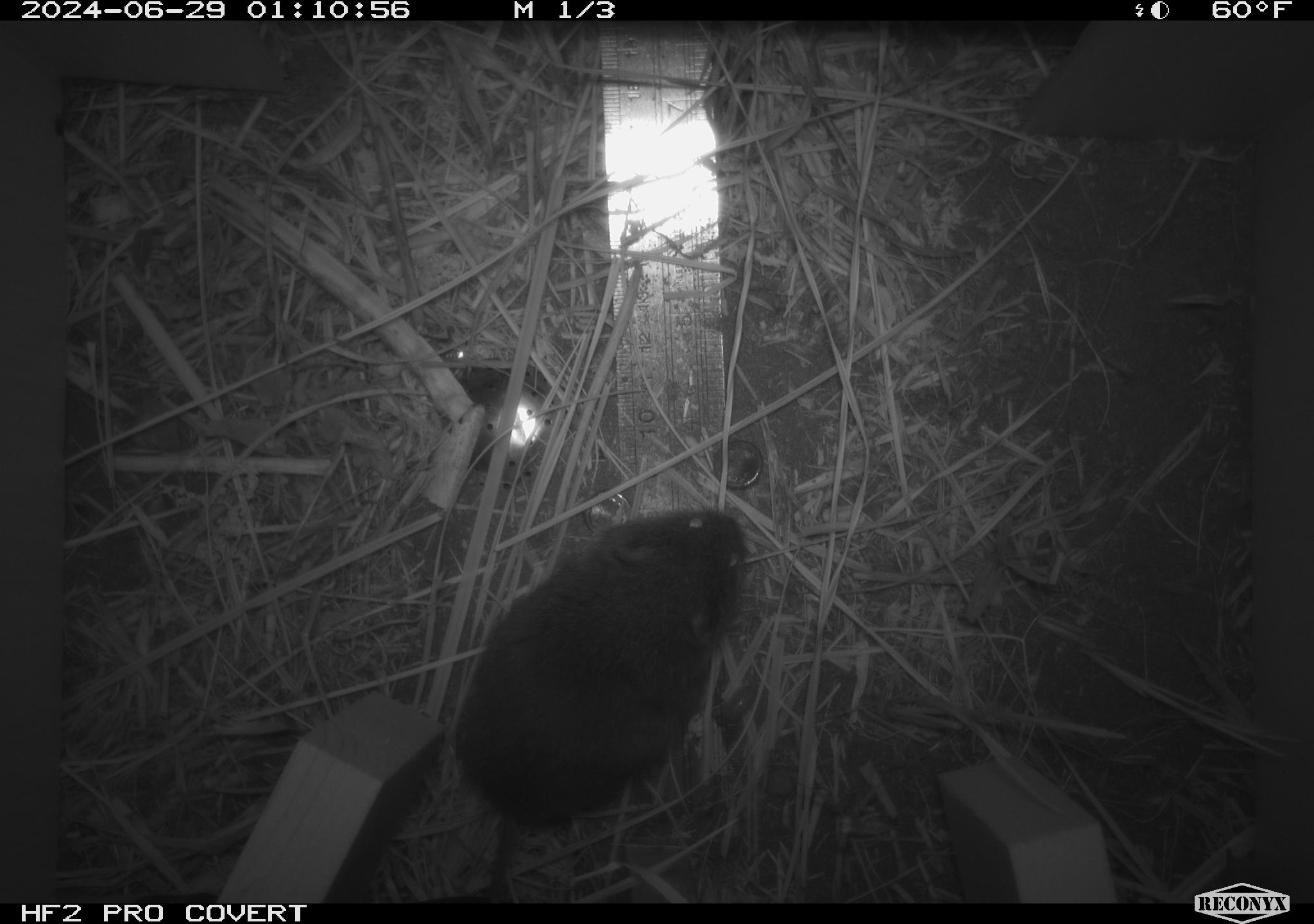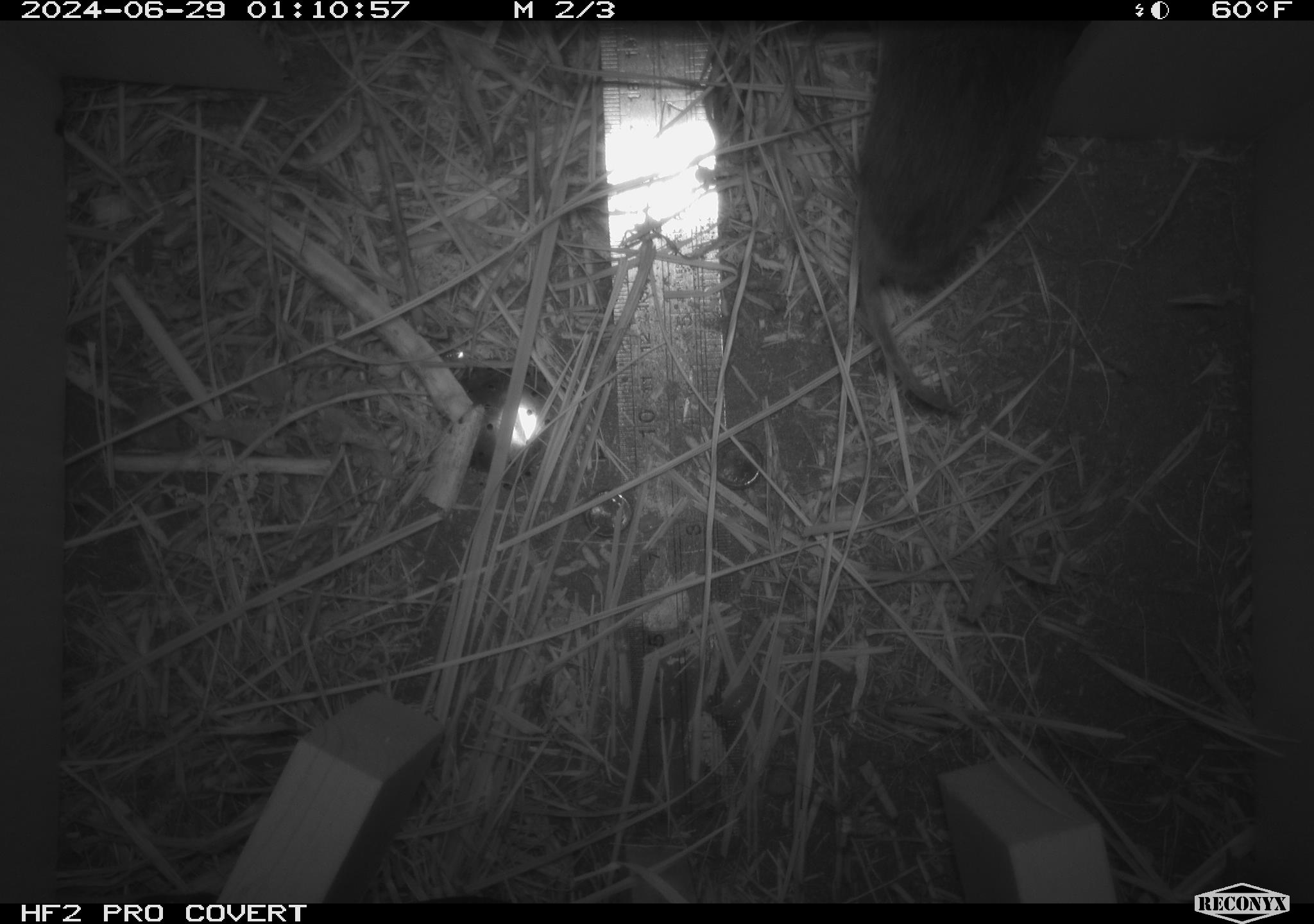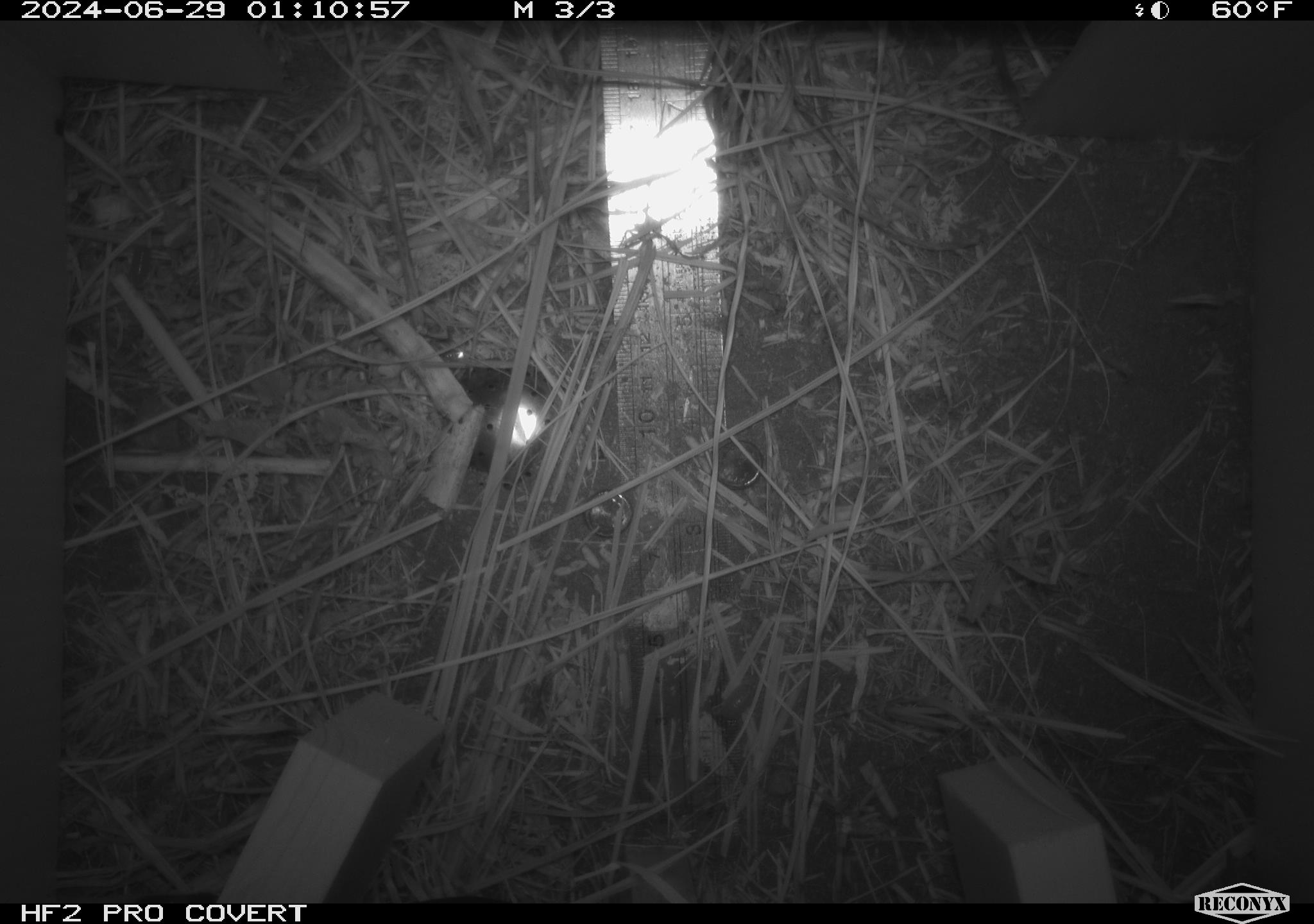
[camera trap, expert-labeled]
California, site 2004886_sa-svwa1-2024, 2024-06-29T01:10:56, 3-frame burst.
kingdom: Animalia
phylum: Chordata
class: Mammalia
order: Rodentia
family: Cricetidae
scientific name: Arvicolinae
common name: voles, lemmings, and muskrats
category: arvicolinae subfamily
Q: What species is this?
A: Arvicolinae subfamily (voles, lemmings, and muskrats) (Arvicolinae).